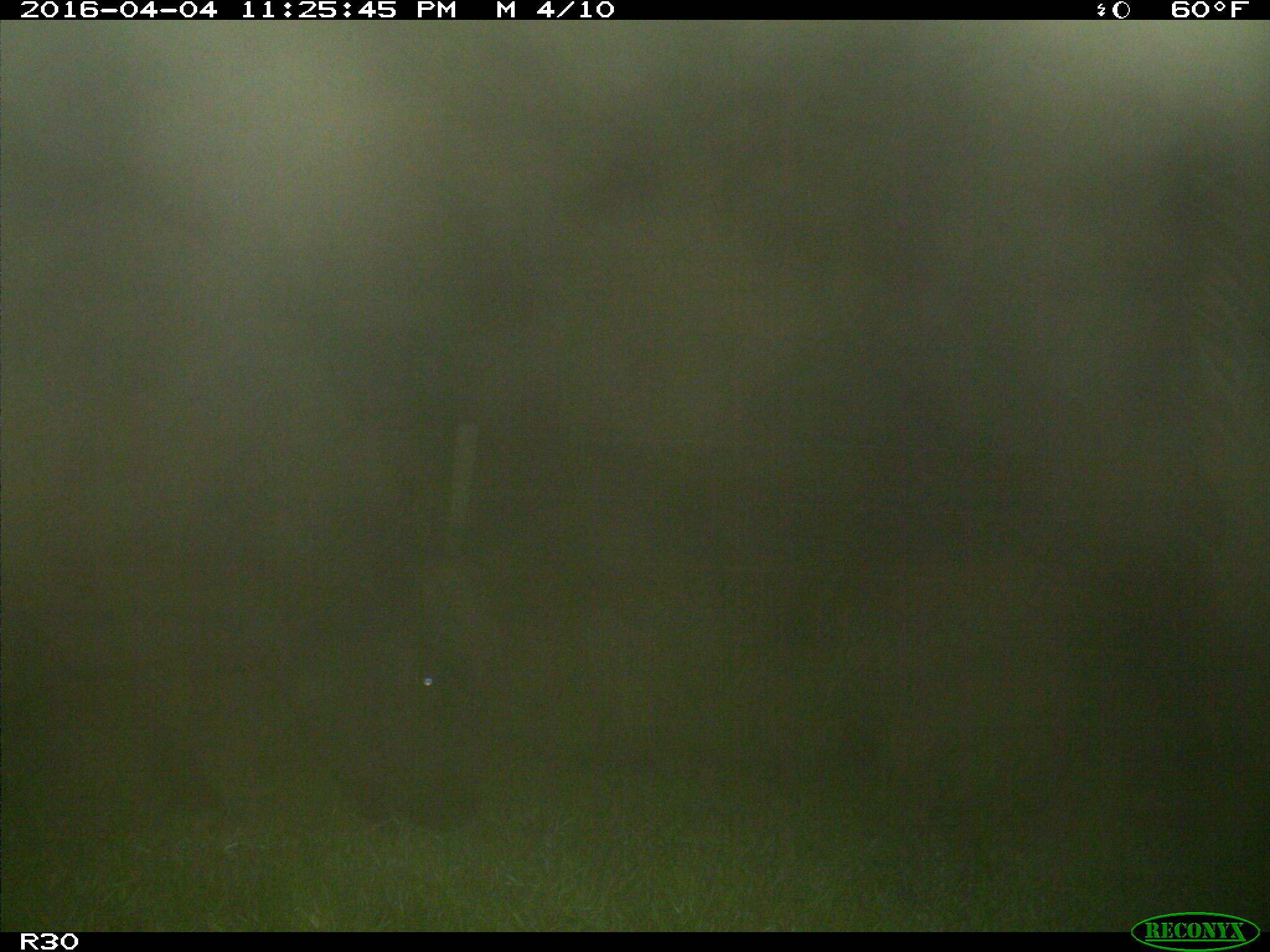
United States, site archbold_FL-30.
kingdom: Animalia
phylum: Chordata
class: Mammalia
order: Artiodactyla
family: Bovidae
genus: Bos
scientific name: Bos taurus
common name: domestic cow